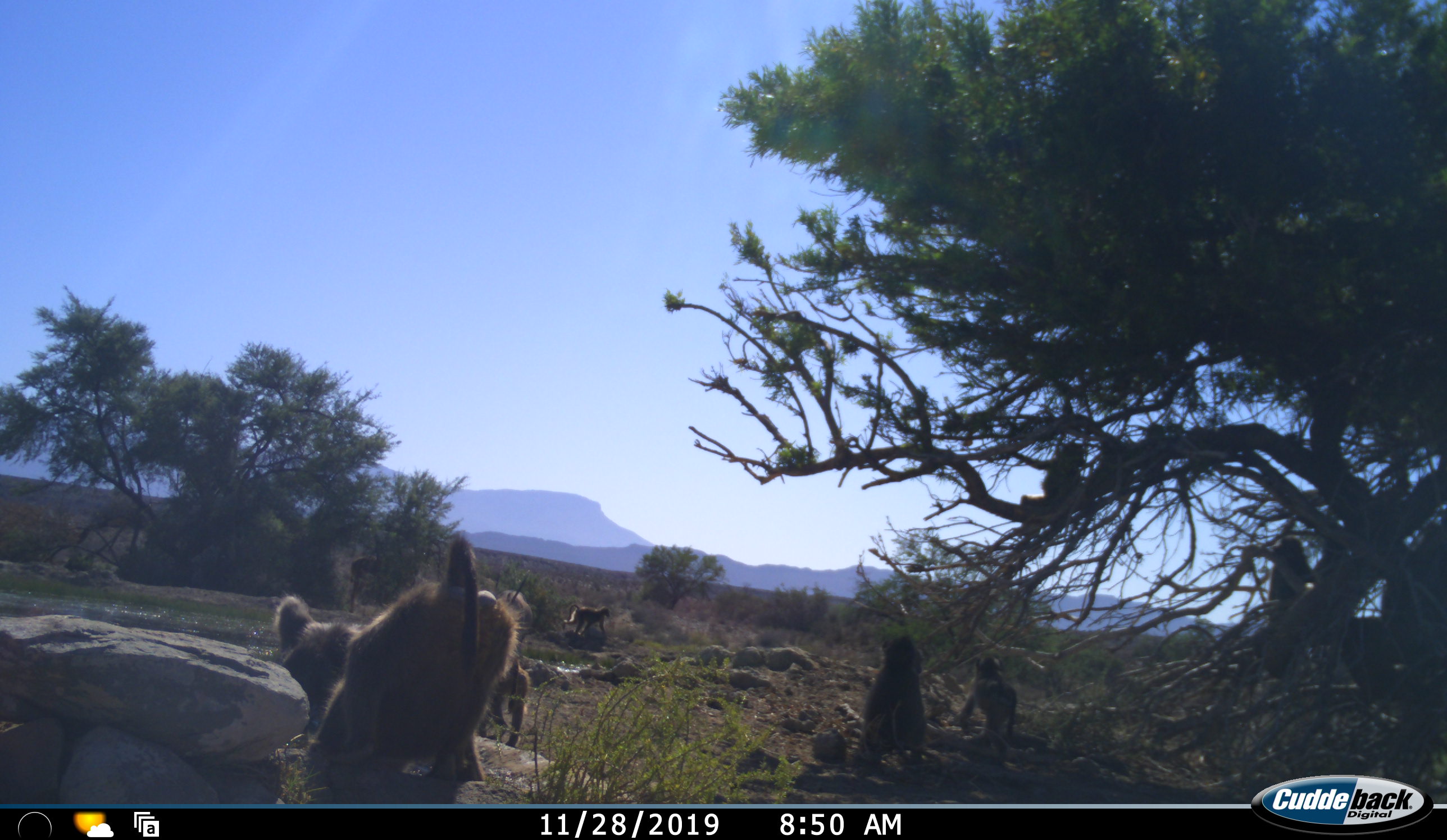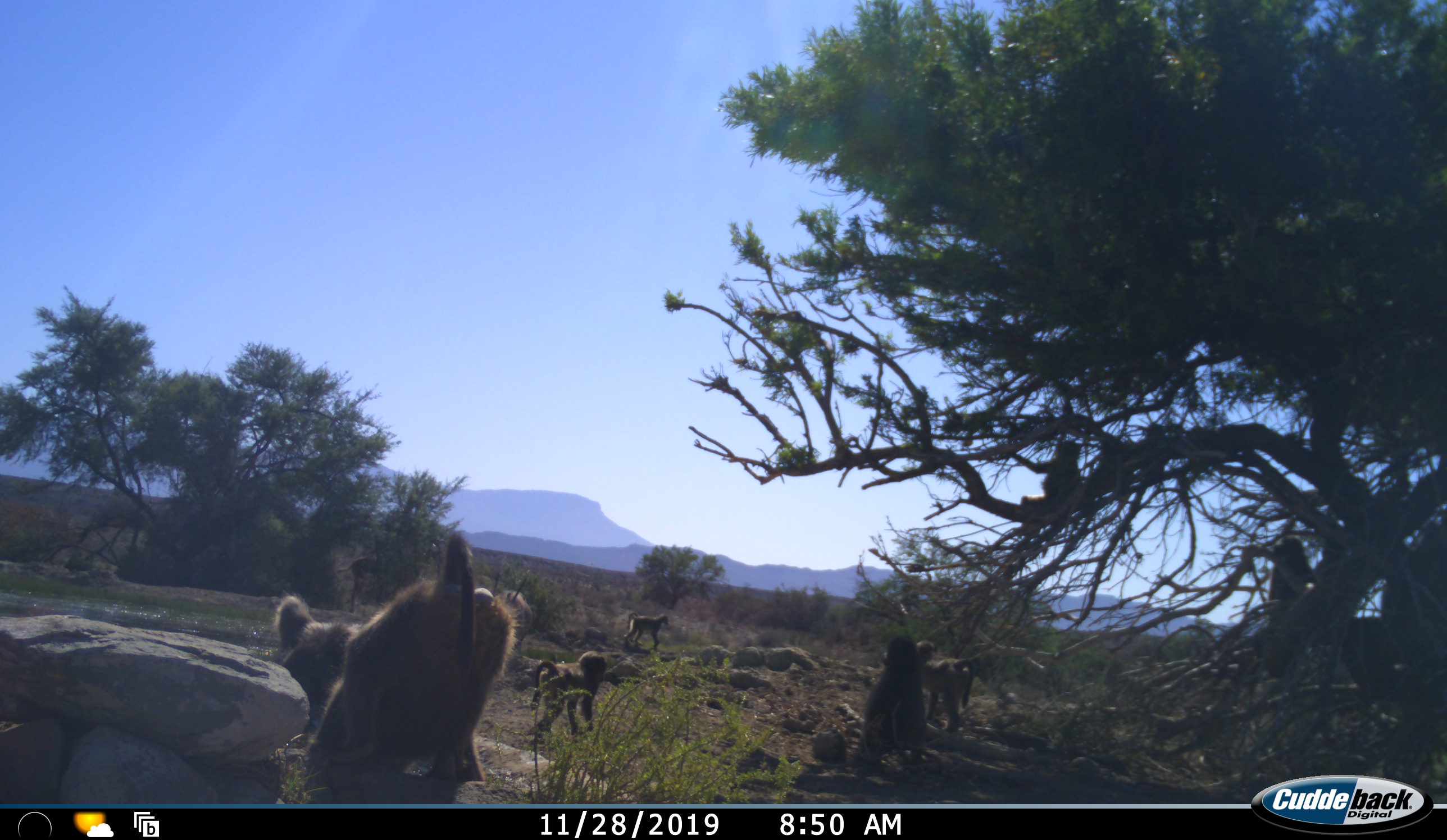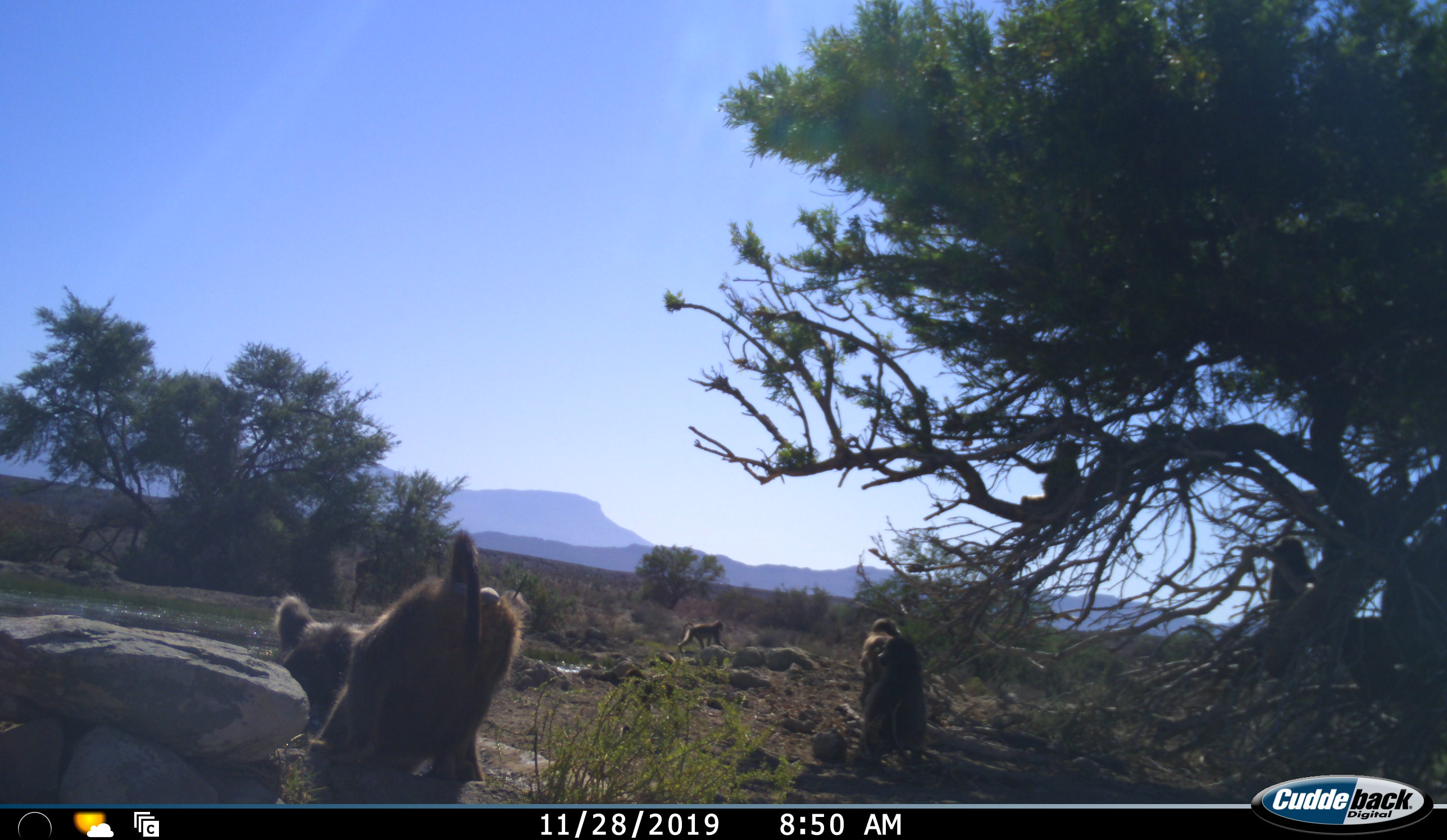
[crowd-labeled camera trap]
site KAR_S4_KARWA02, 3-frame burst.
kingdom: Animalia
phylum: Chordata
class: Mammalia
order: Primates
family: Cercopithecidae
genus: Papio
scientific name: Papio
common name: baboon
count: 8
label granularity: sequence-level